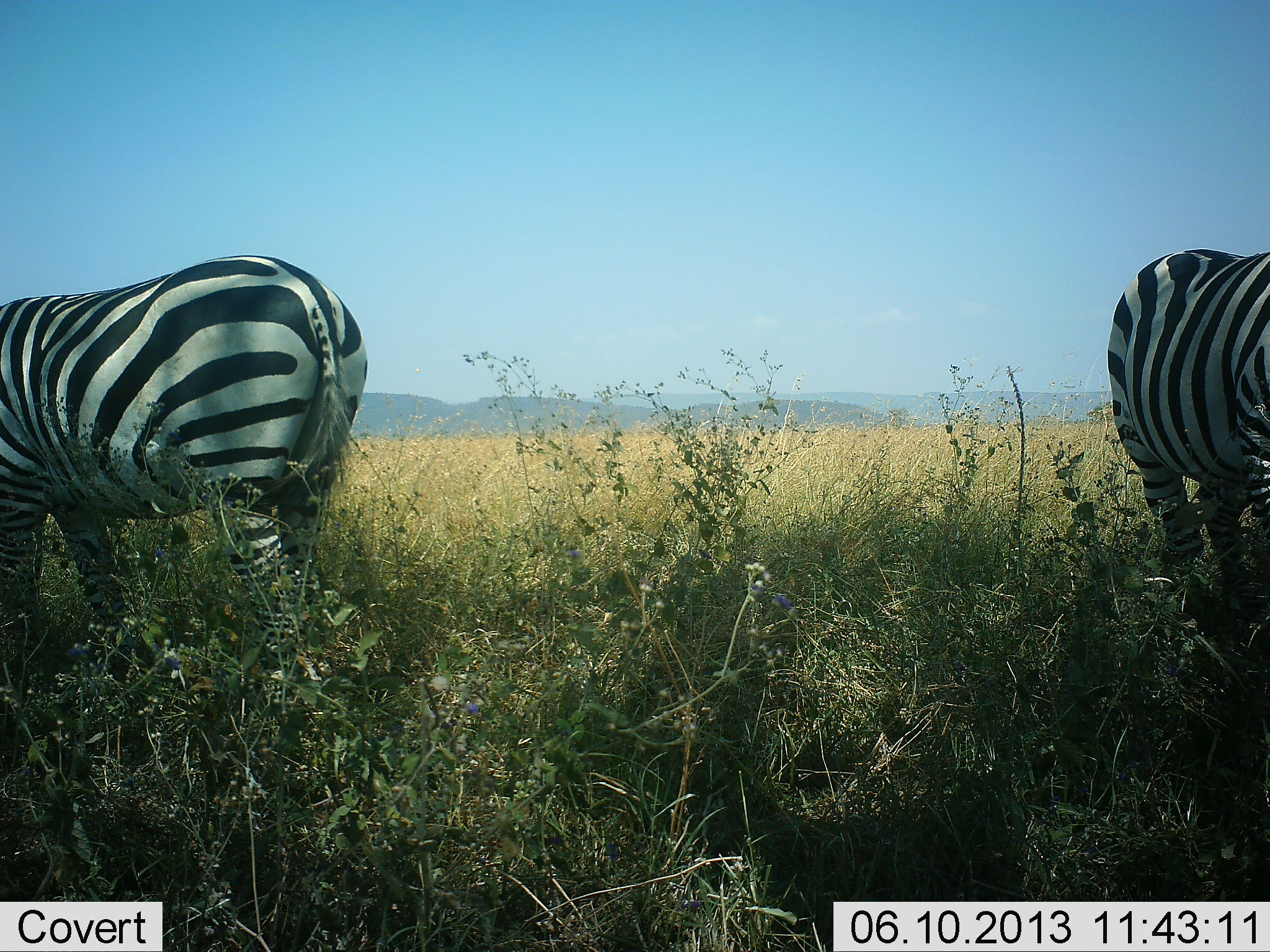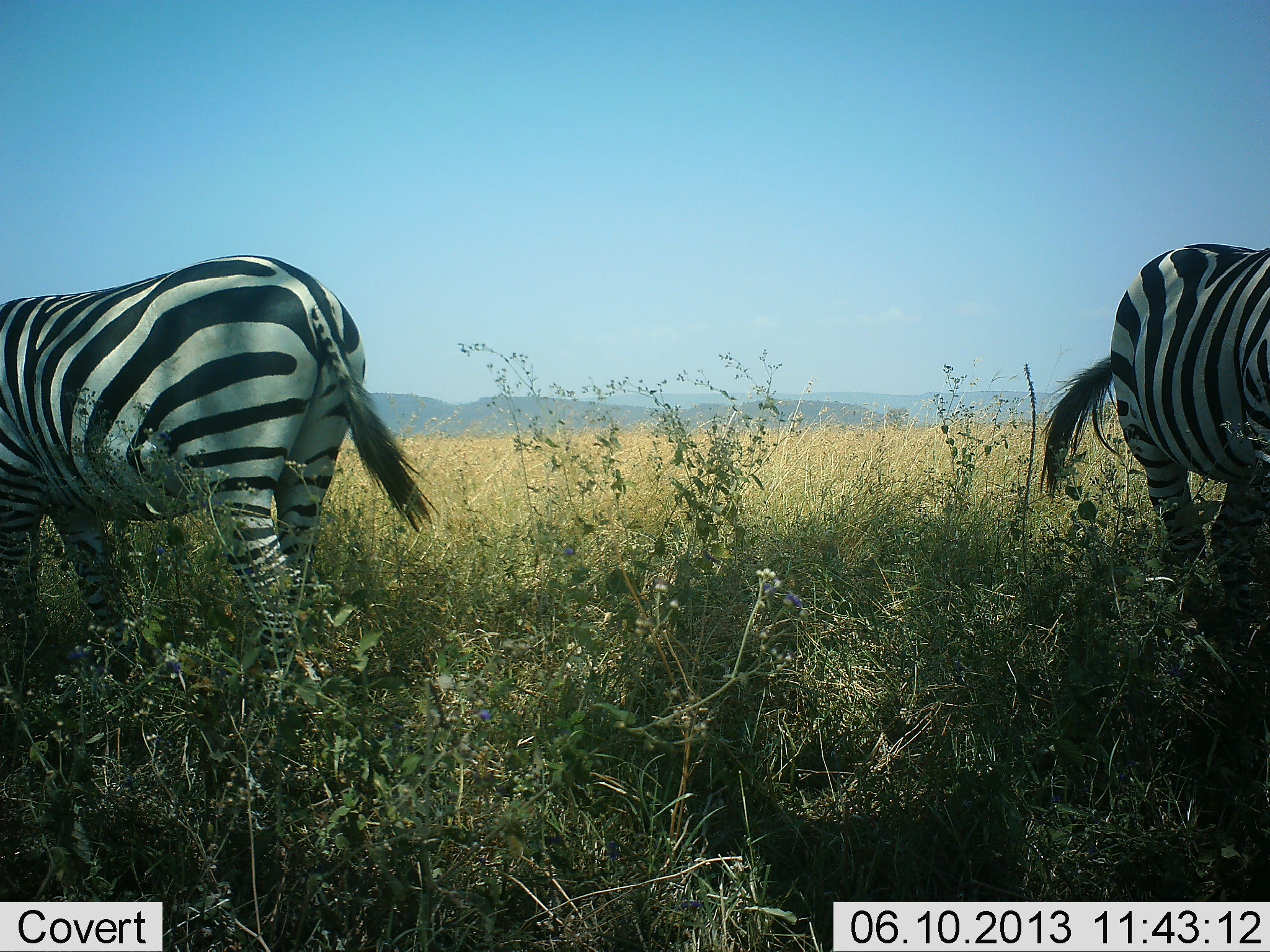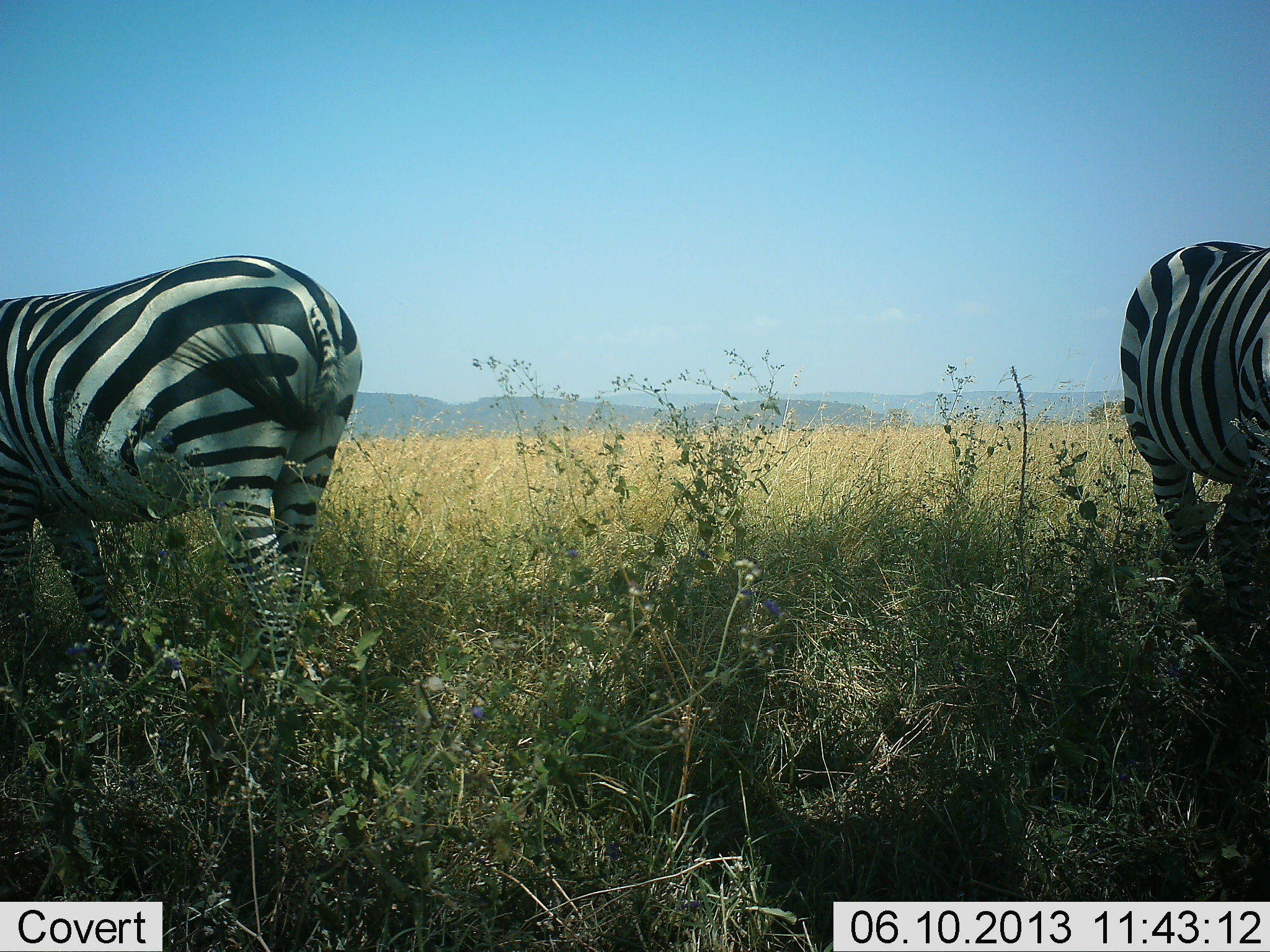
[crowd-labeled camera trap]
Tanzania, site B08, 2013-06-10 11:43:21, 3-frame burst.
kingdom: Animalia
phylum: Chordata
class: Mammalia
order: Perissodactyla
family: Equidae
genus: Equus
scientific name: Equus quagga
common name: plains zebra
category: zebra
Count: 2.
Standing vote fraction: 60%.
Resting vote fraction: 0%.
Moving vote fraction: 0%.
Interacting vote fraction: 0%.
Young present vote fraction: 0%.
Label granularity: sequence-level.